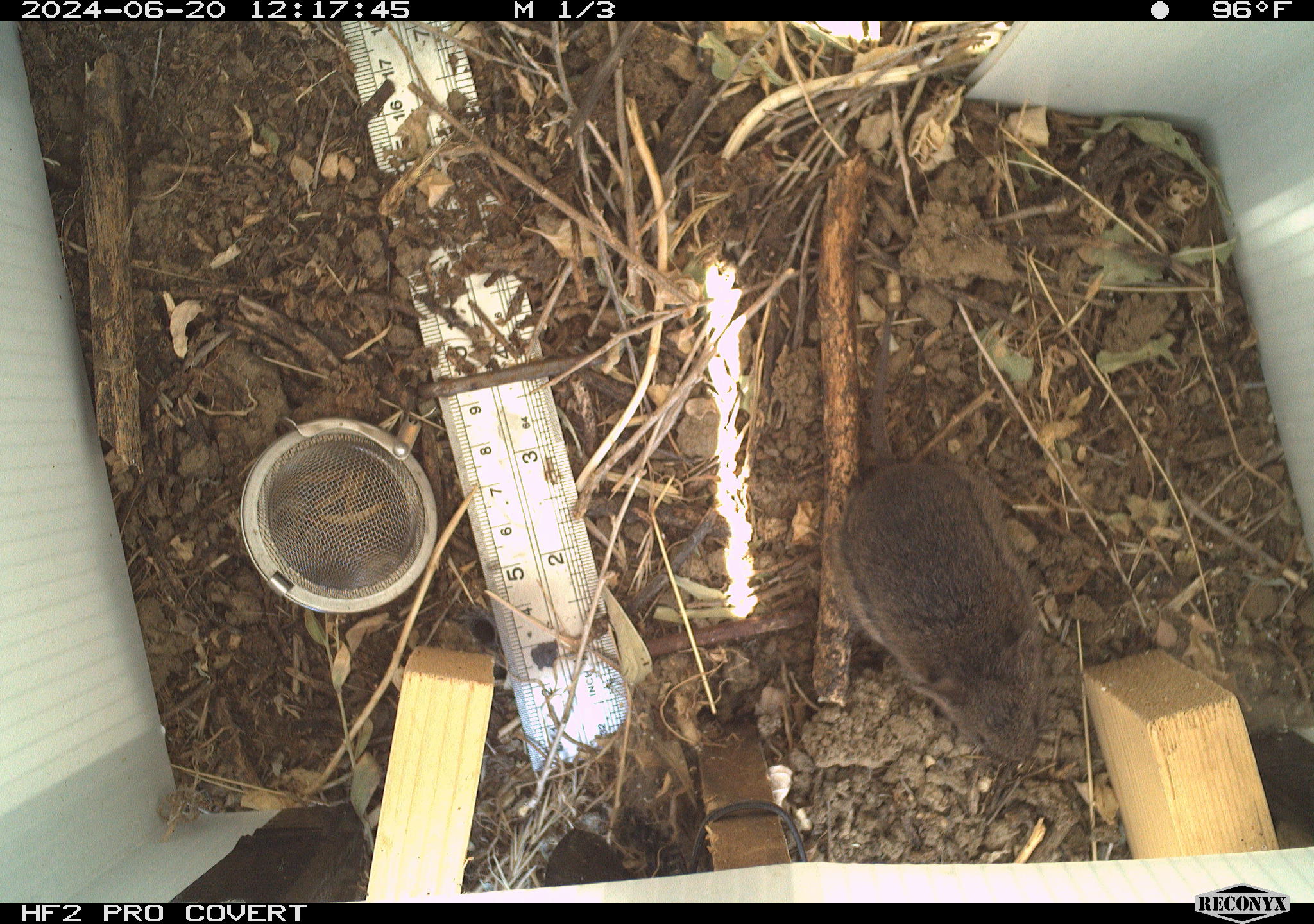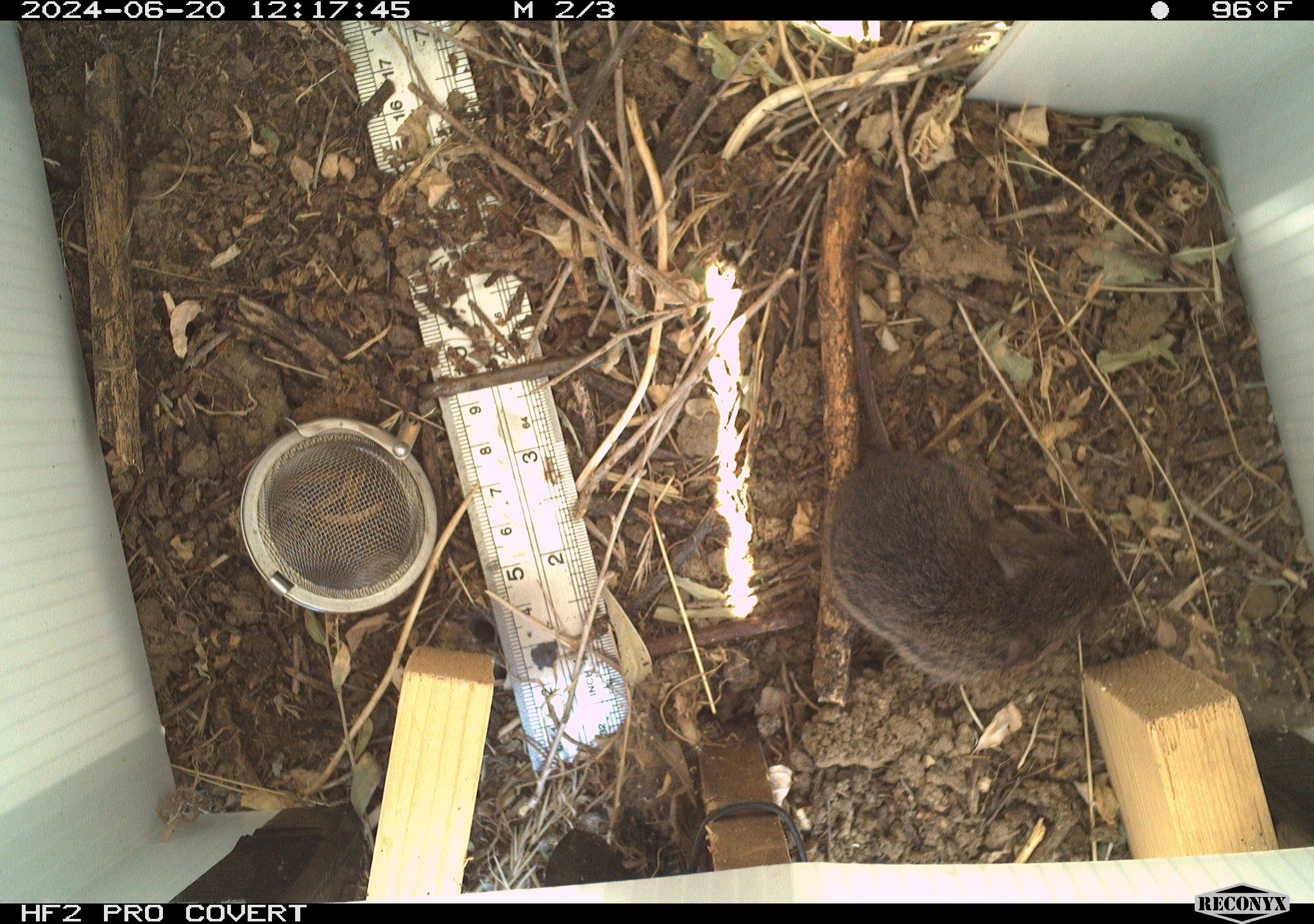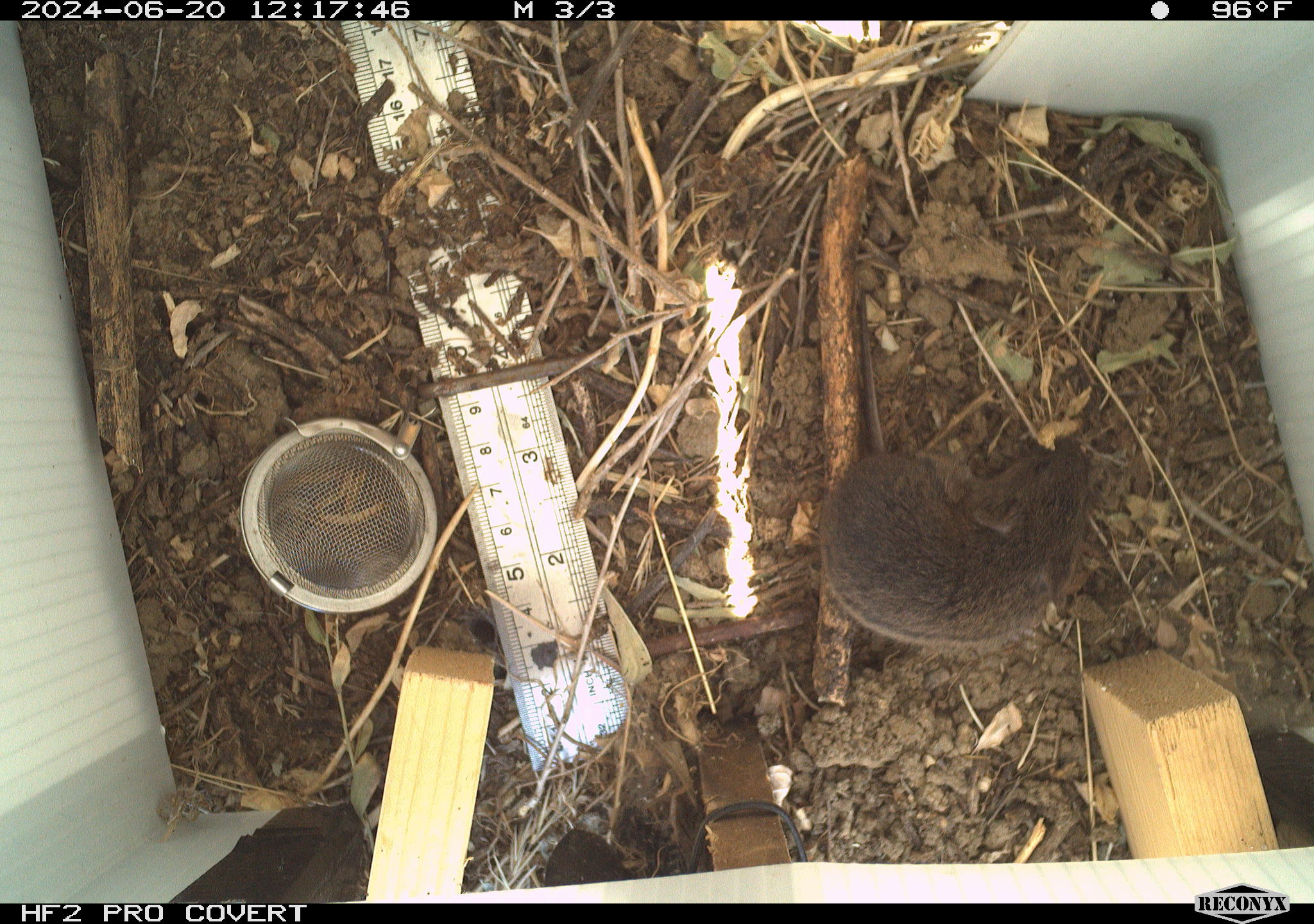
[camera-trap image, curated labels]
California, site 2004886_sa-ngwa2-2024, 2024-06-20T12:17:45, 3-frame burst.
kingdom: Animalia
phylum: Chordata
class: Mammalia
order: Rodentia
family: Cricetidae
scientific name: Arvicolinae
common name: voles, lemmings, and muskrats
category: arvicolinae subfamily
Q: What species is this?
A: Arvicolinae subfamily (voles, lemmings, and muskrats) (Arvicolinae).